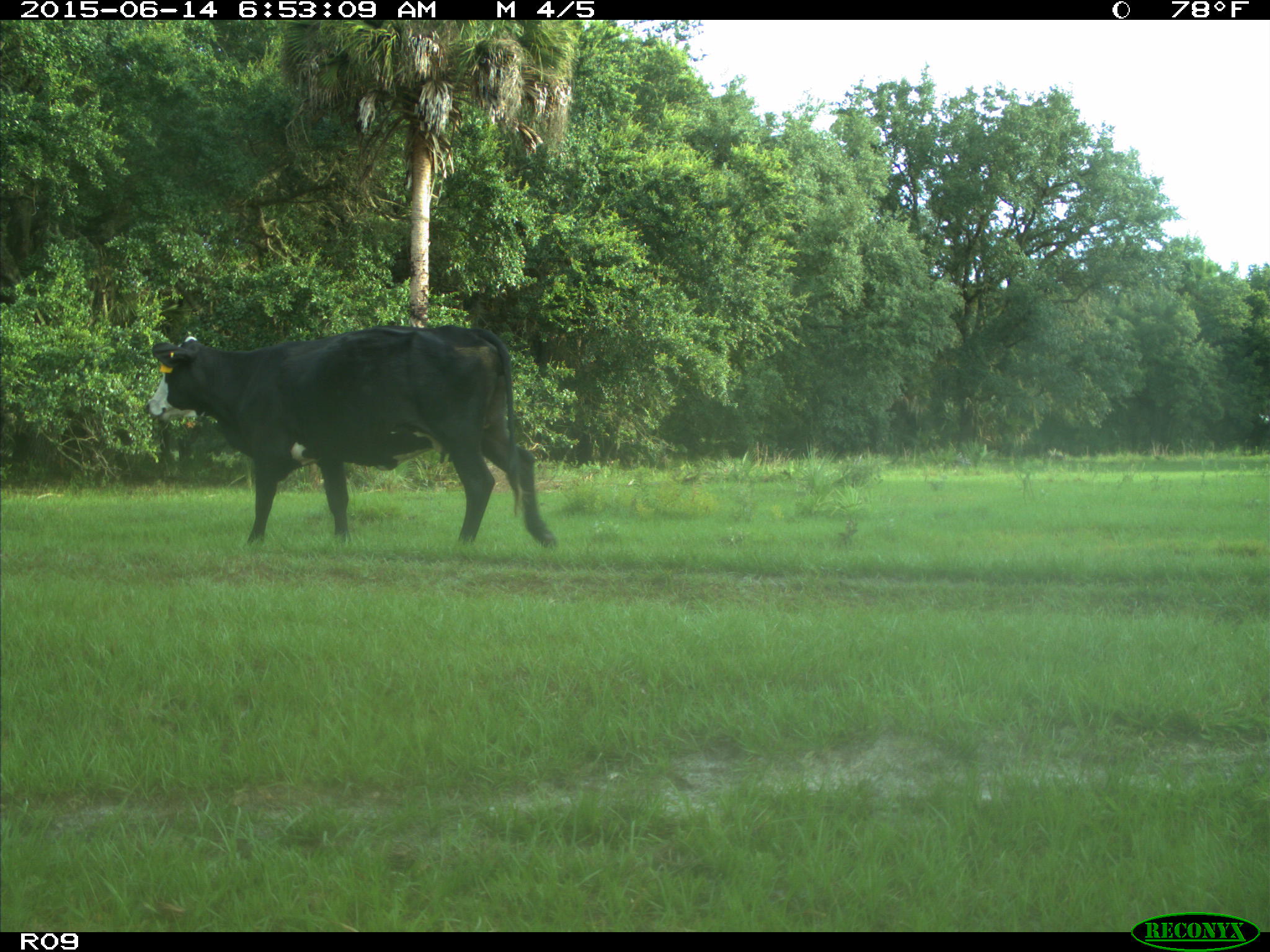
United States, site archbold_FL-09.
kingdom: Animalia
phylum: Chordata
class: Mammalia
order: Artiodactyla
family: Bovidae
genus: Bos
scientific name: Bos taurus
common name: domestic cow